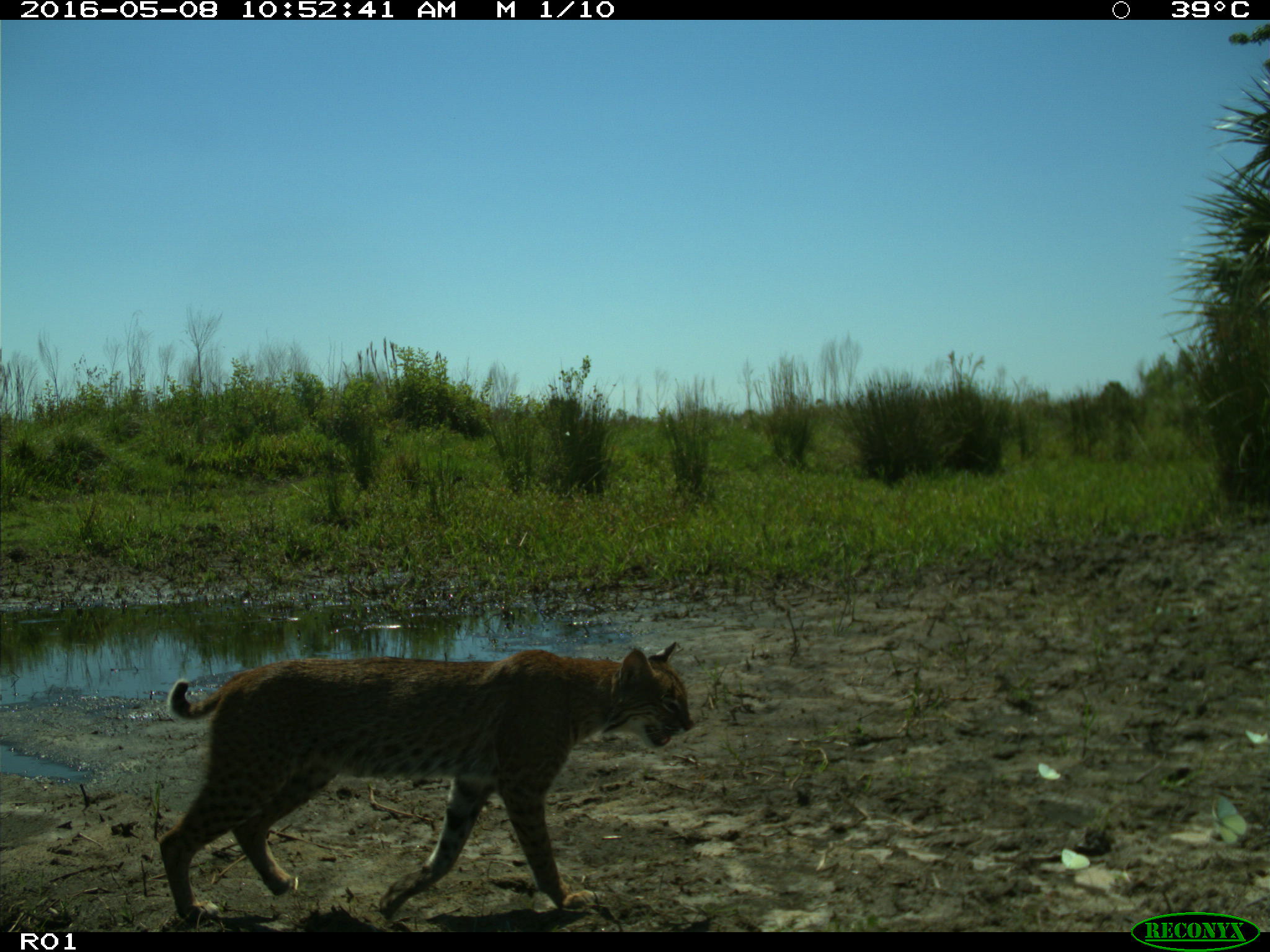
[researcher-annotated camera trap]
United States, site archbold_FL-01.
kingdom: Animalia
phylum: Chordata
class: Mammalia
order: Carnivora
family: Felidae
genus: Lynx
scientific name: Lynx rufus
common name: bobcat